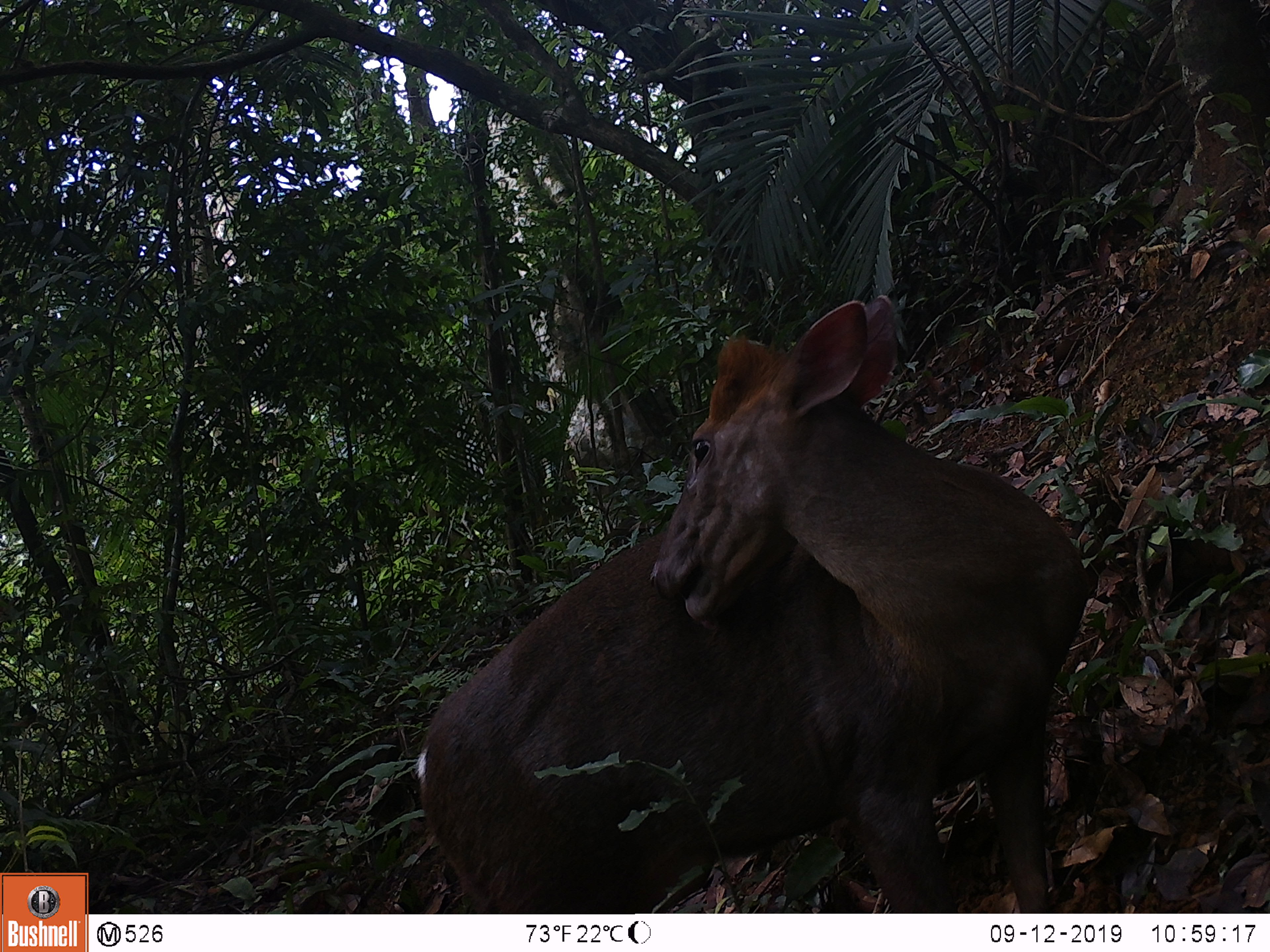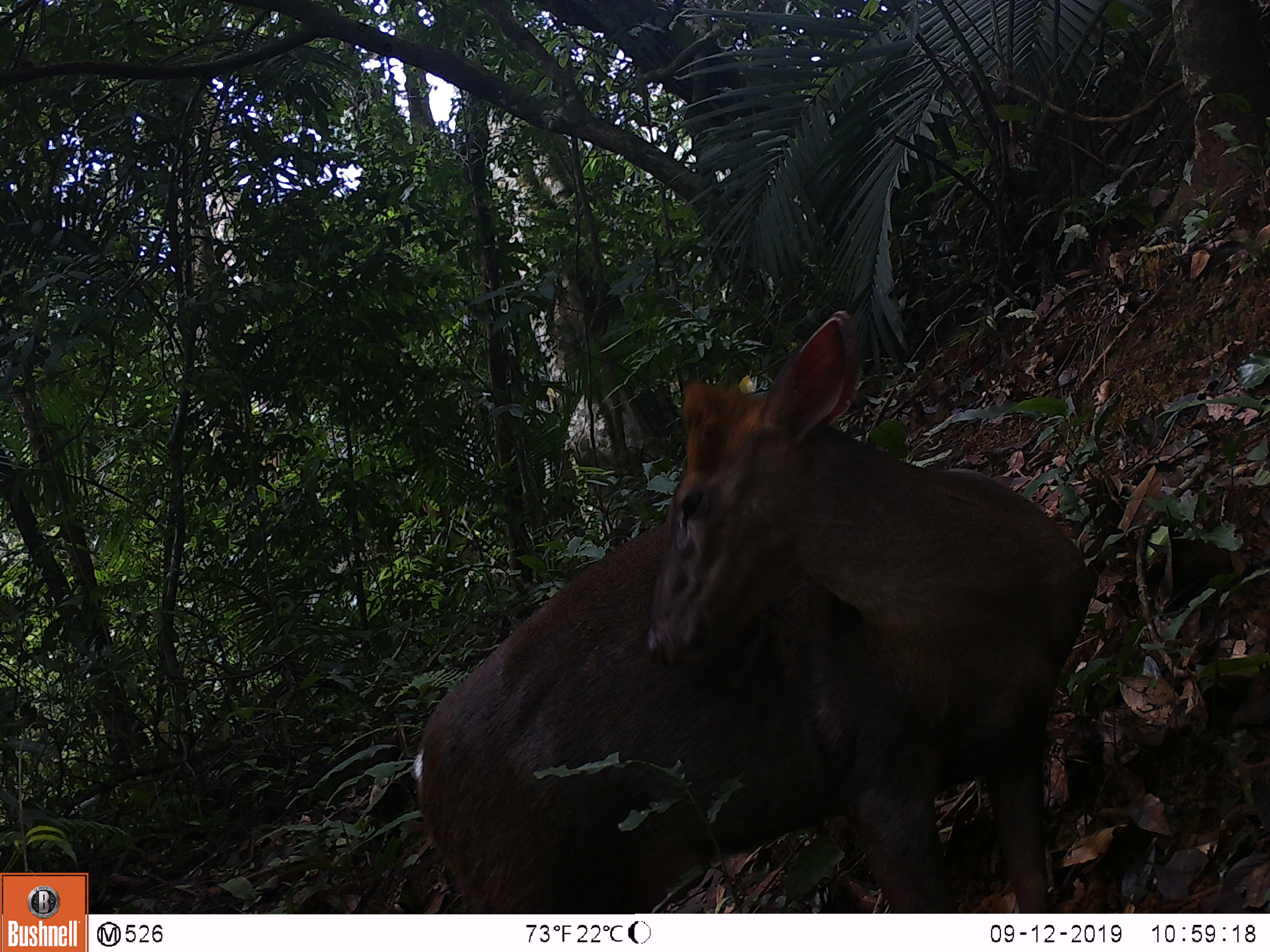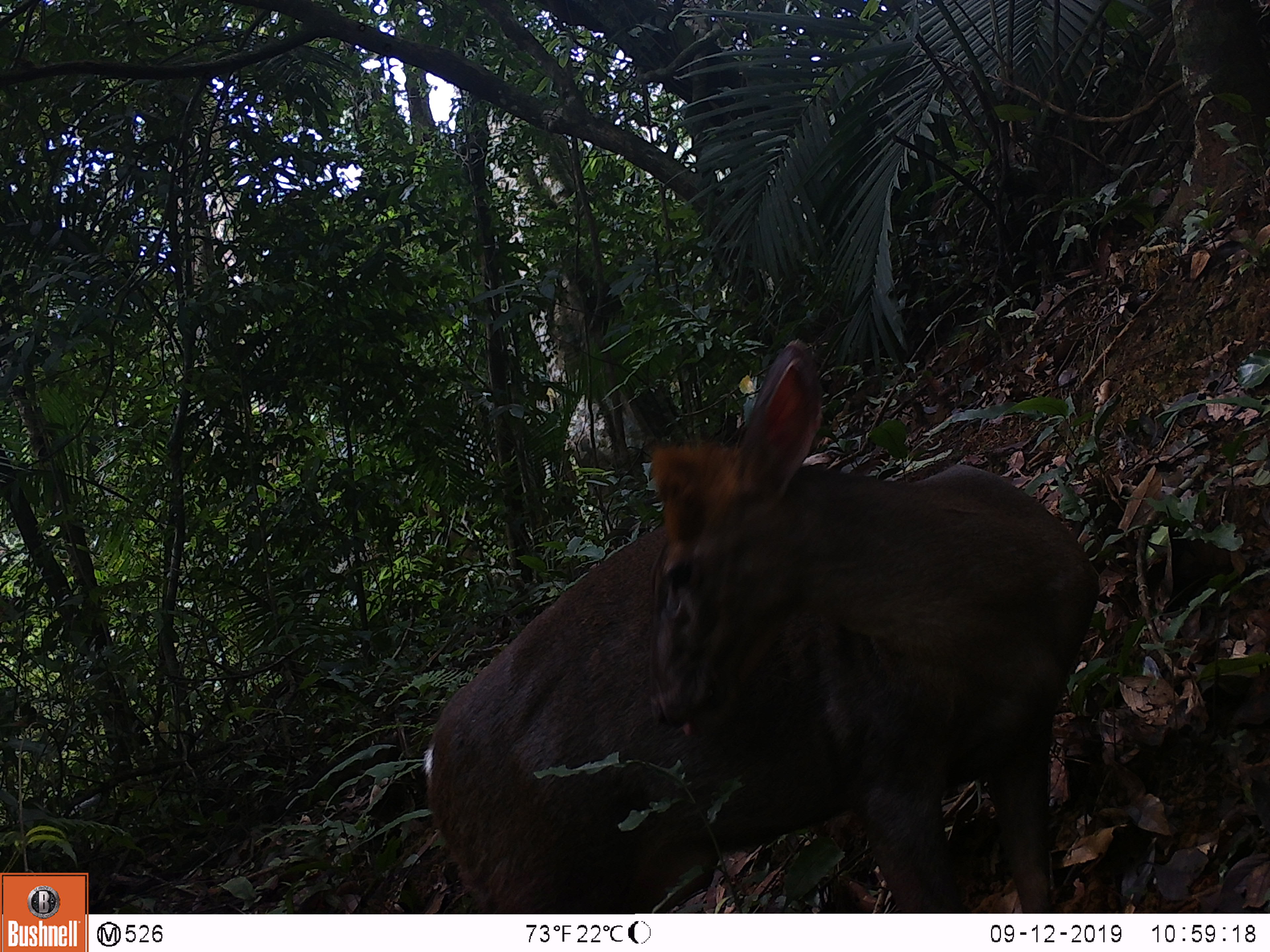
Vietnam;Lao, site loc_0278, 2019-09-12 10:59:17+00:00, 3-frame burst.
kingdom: Animalia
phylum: Chordata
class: Mammalia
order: Artiodactyla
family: Cervidae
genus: Muntiacus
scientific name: Muntiacus rooseveltorum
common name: roosevelt's muntjac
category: roosevelts muntjac group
Roosevelts muntjac group (roosevelt's muntjac) (Muntiacus rooseveltorum). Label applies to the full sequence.